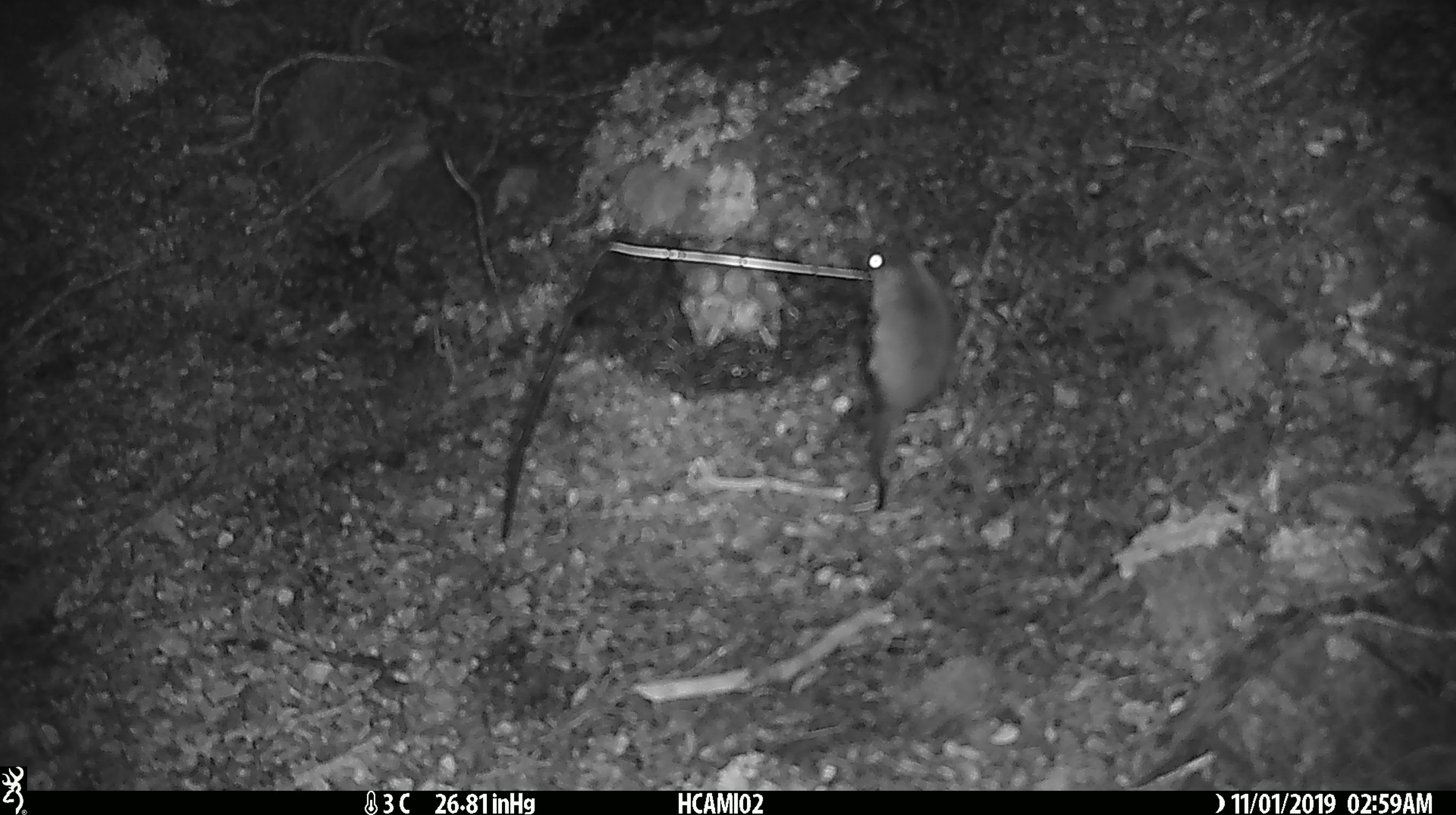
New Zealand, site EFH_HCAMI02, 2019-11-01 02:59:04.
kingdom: Animalia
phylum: Chordata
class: Mammalia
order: Rodentia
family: Muridae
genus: Mus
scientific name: Mus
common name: mouse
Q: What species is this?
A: Mouse (Mus).